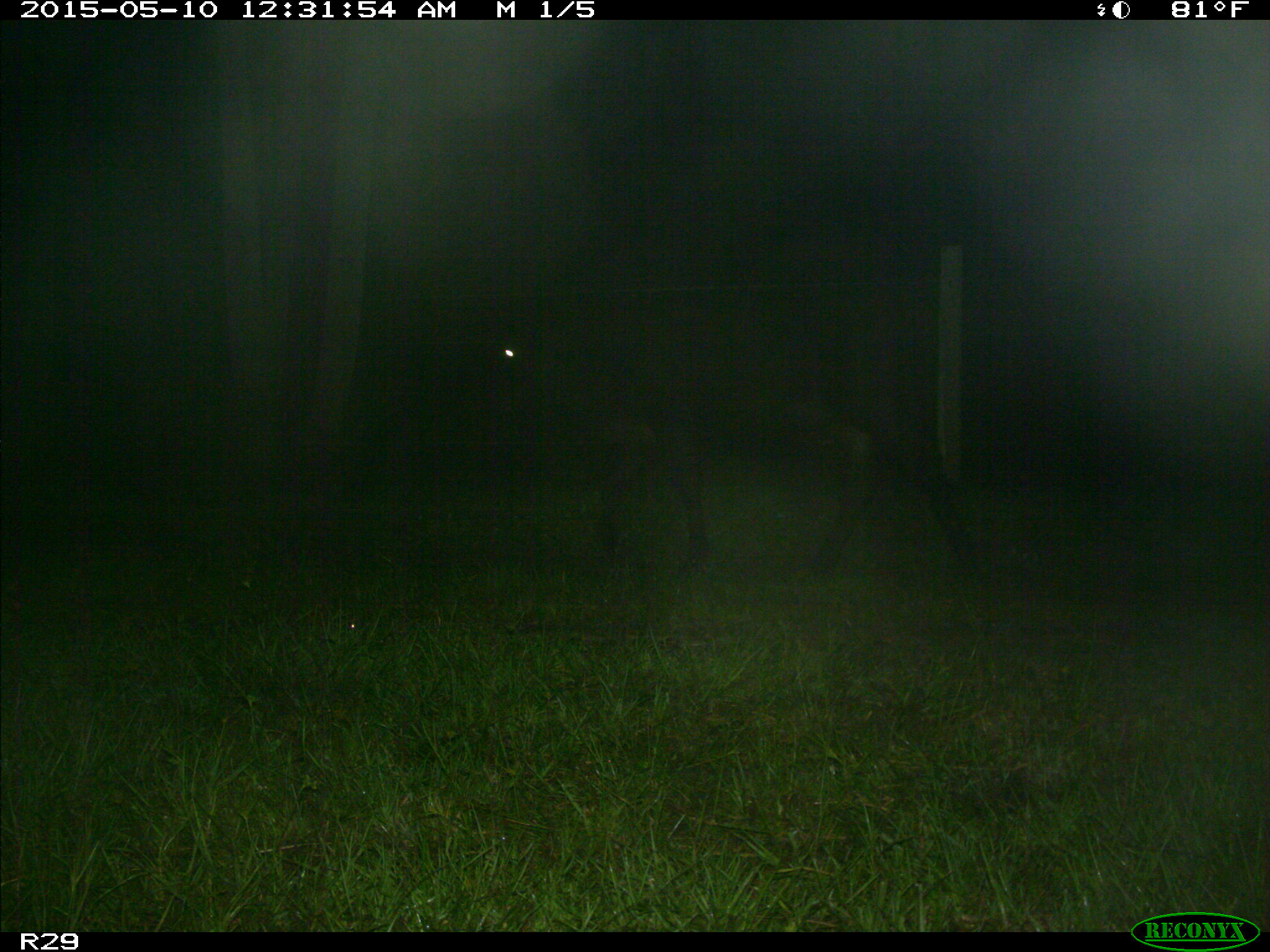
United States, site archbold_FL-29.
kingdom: Animalia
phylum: Chordata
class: Mammalia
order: Artiodactyla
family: Bovidae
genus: Bos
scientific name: Bos taurus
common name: domestic cow